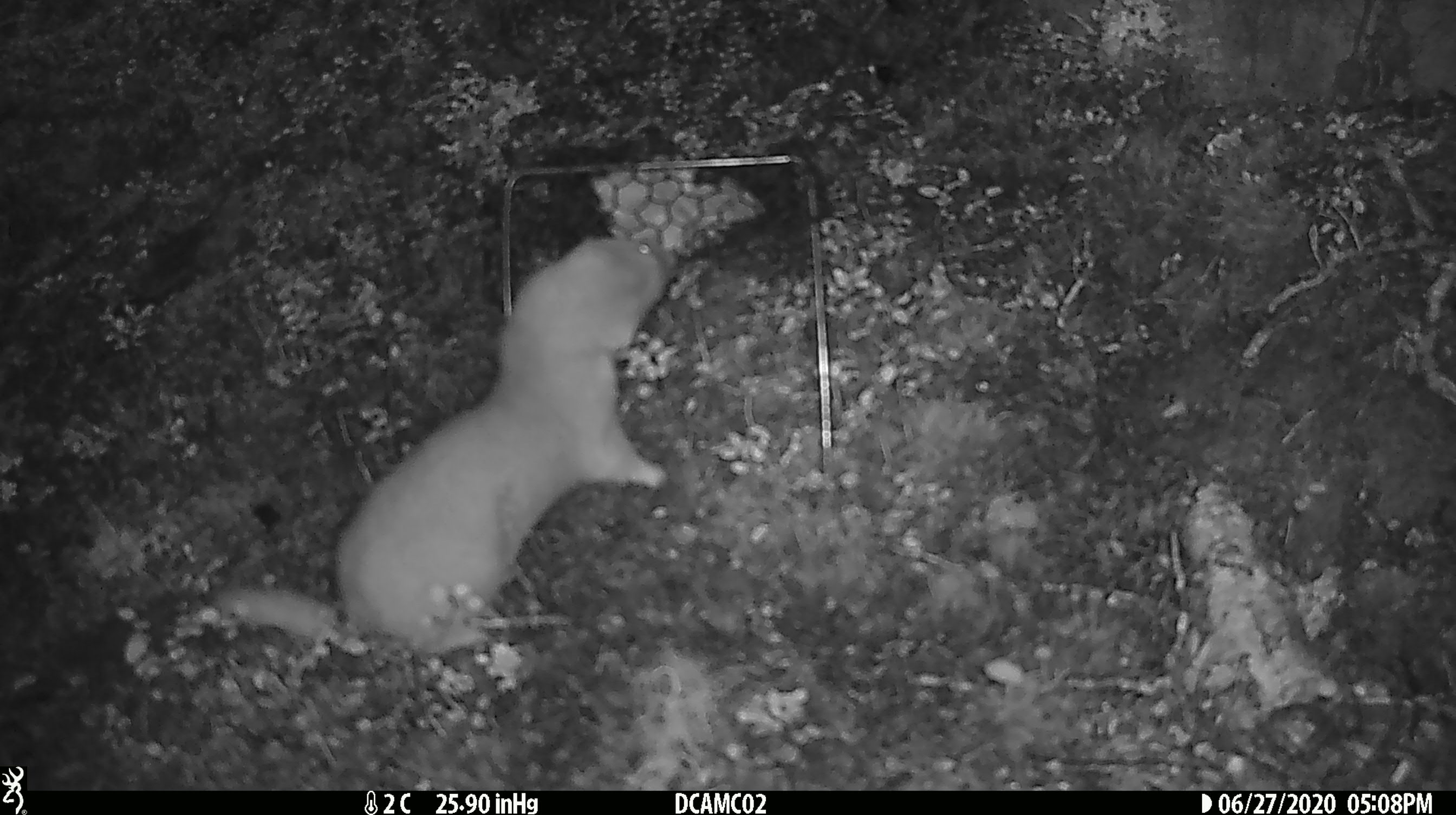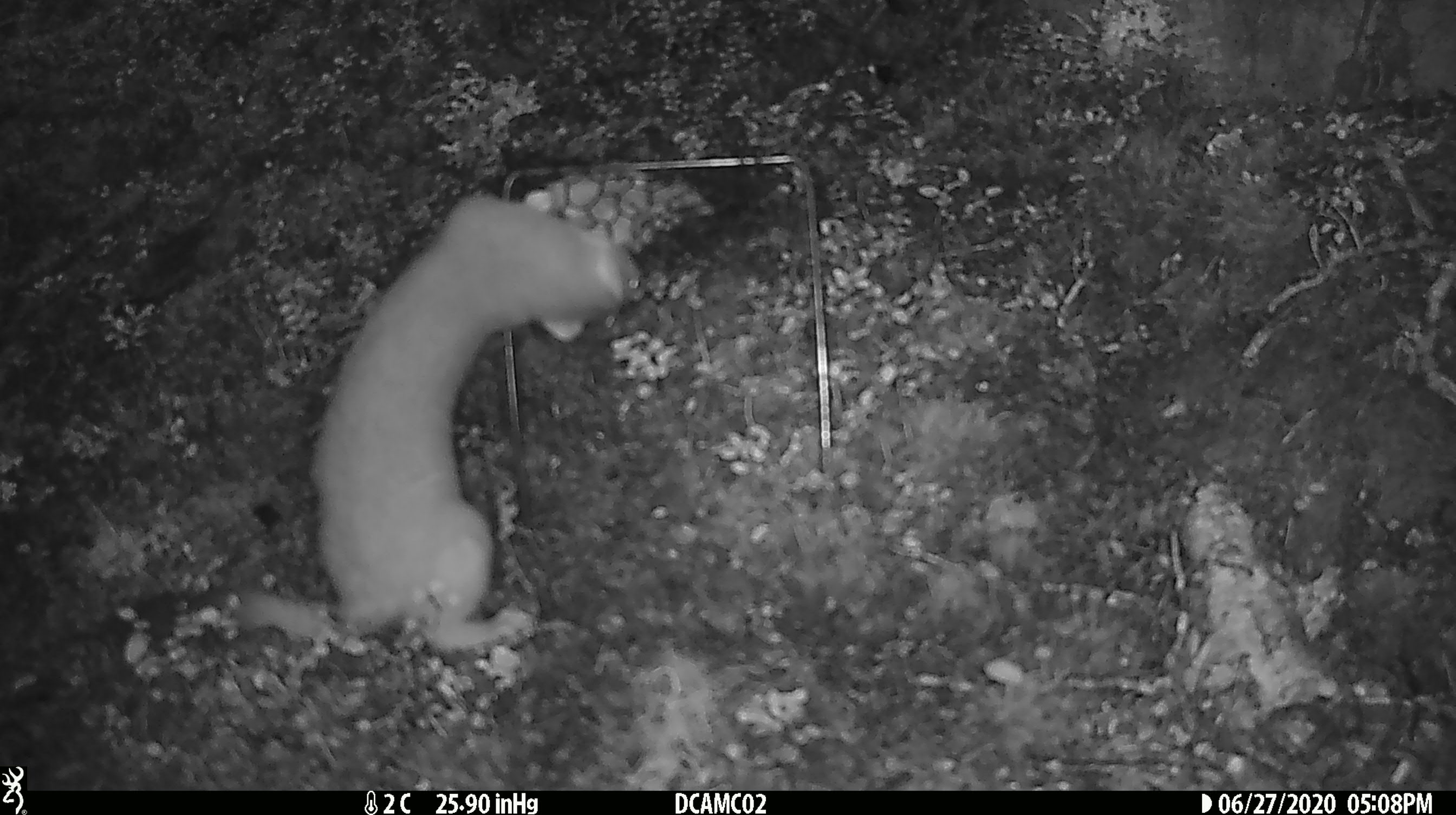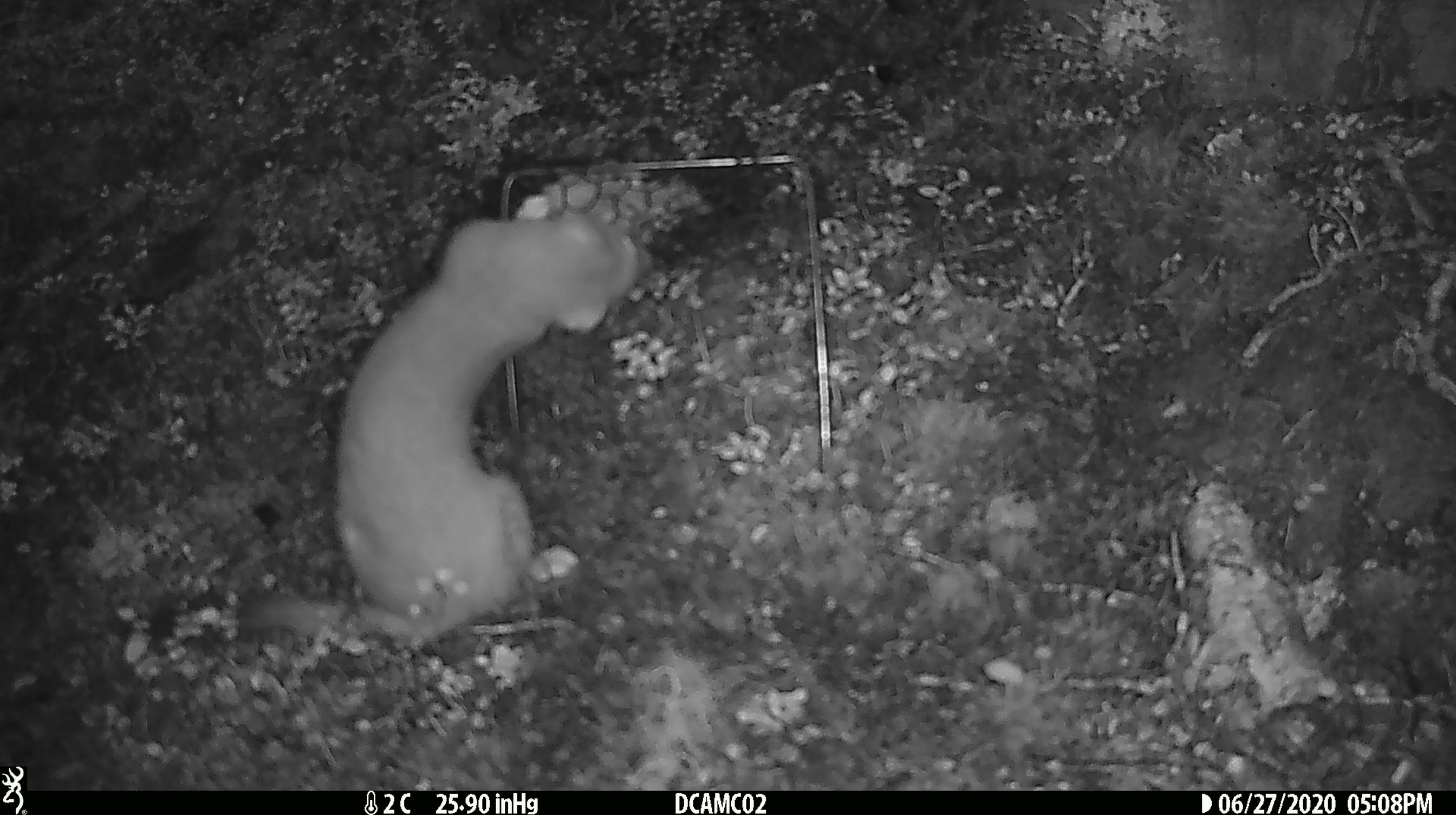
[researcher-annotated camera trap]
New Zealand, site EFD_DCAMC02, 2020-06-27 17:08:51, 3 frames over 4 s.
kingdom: Animalia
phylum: Chordata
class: Mammalia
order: Carnivora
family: Mustelidae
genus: Mustela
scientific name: Mustela erminea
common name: stoat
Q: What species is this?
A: Stoat (Mustela erminea).